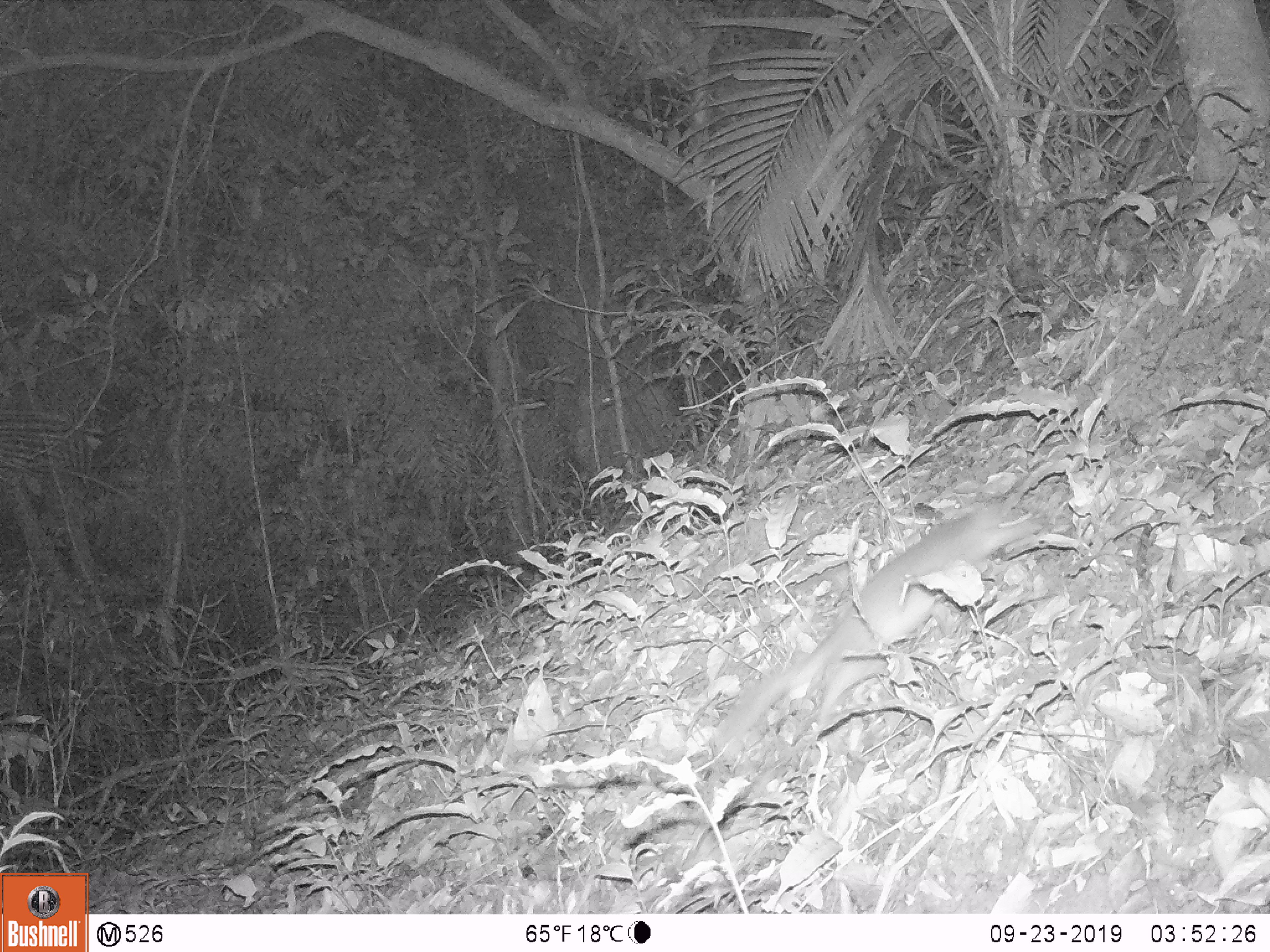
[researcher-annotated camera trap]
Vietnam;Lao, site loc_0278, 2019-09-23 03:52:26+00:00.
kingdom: Animalia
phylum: Chordata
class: Mammalia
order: Carnivora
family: Mustelidae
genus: Melogale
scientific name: Melogale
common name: ferret badger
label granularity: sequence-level